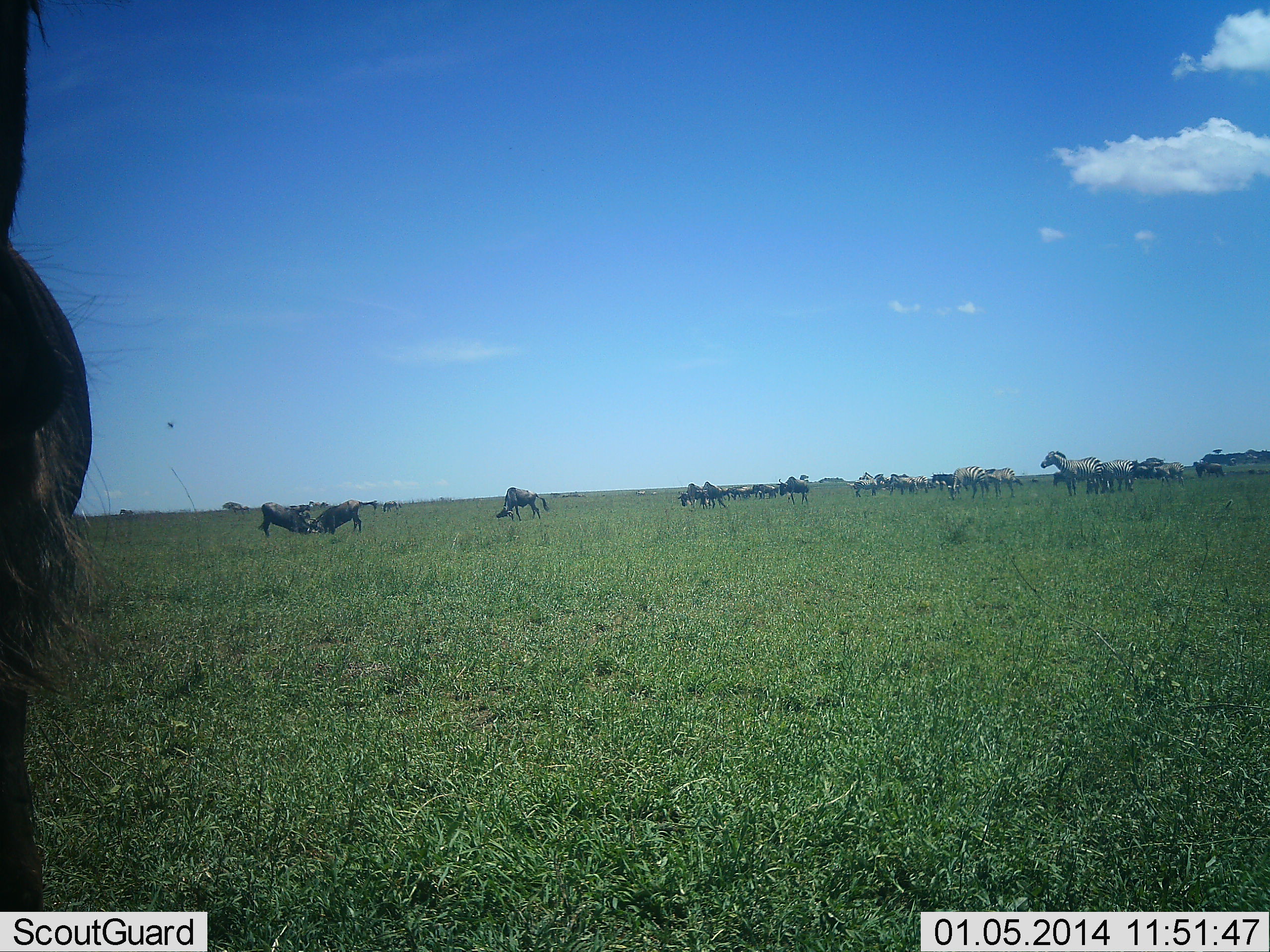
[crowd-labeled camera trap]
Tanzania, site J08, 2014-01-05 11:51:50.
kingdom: Animalia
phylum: Chordata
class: Mammalia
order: Artiodactyla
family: Bovidae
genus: Connochaetes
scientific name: Connochaetes taurinus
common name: blue wildebeest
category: wildebeest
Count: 11-50.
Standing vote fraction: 70%.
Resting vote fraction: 0%.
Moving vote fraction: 10%.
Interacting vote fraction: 60%.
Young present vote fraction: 0%.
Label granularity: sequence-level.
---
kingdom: Animalia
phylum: Chordata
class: Mammalia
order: Perissodactyla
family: Equidae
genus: Equus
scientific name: Equus quagga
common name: plains zebra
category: zebra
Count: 10.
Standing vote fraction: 90%.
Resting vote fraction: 0%.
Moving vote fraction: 10%.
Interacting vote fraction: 0%.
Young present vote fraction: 0%.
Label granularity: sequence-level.